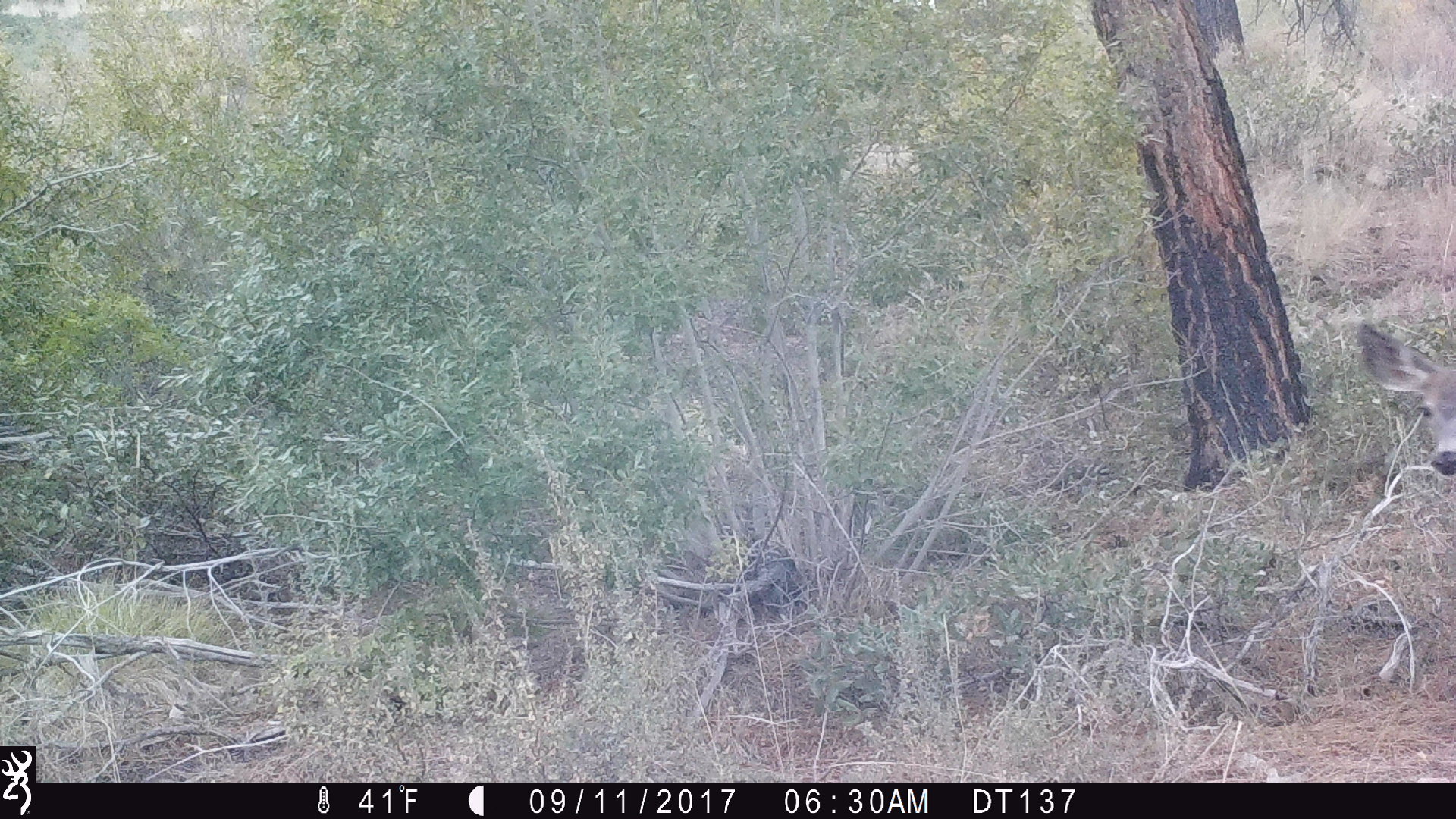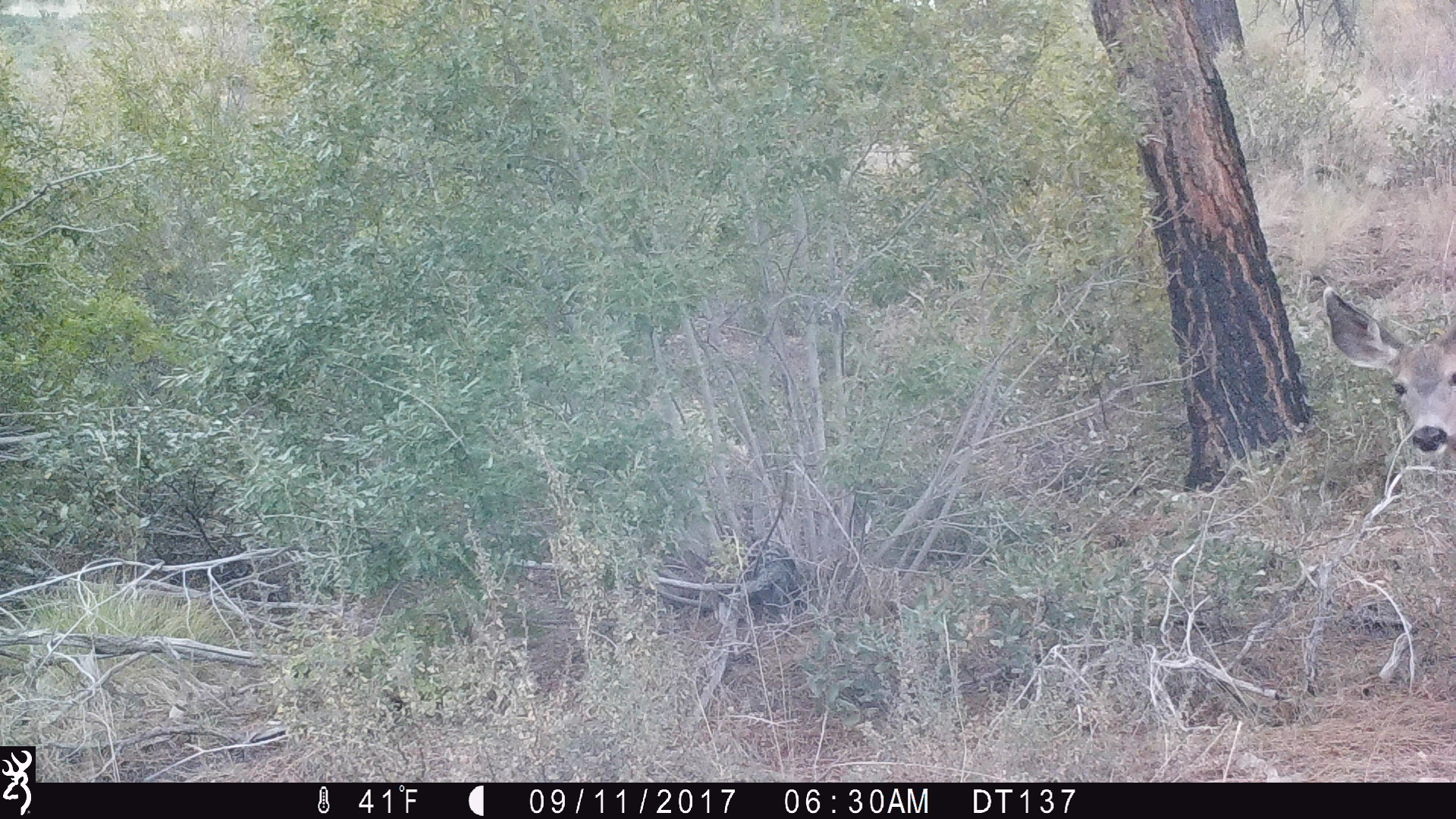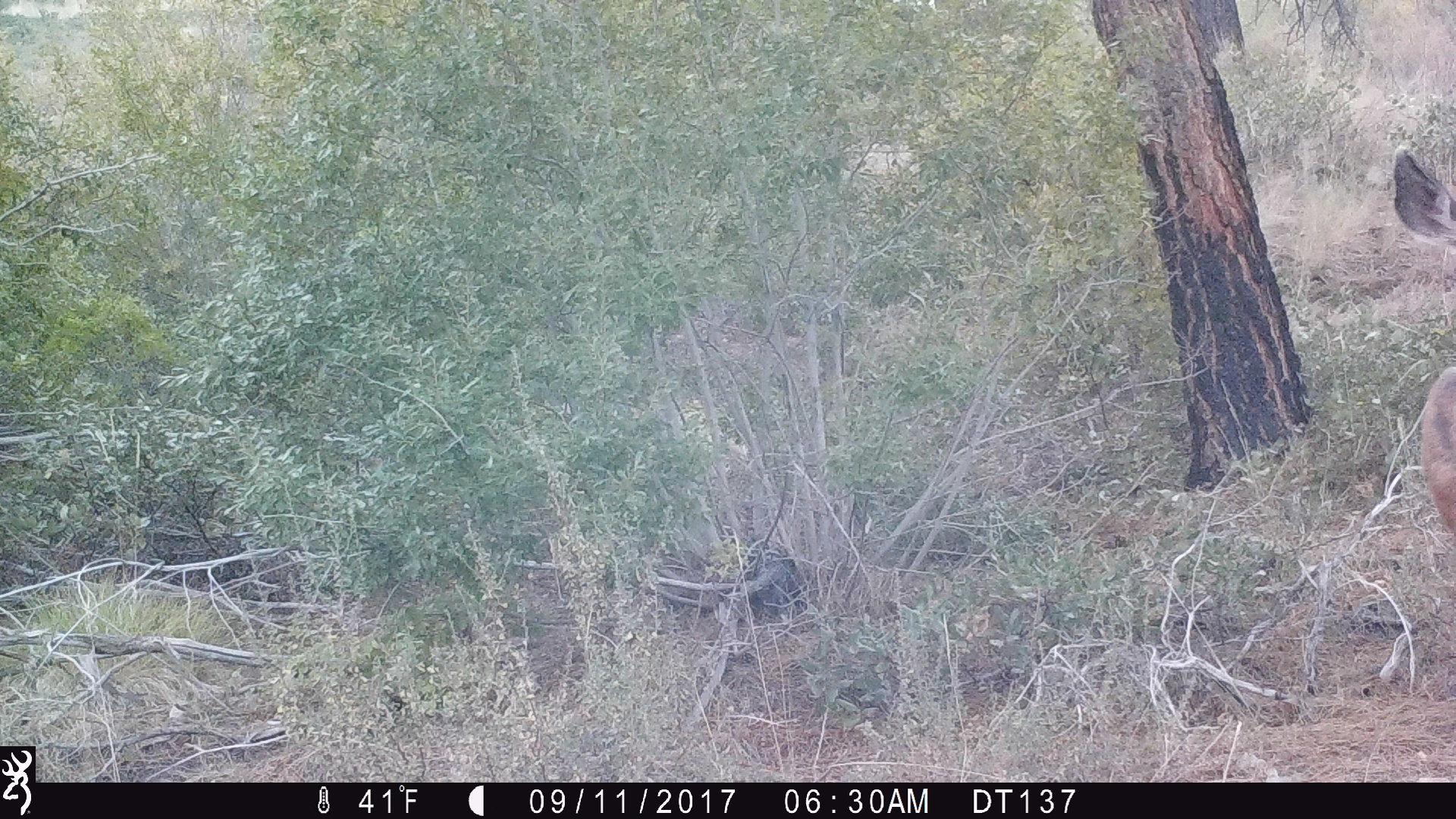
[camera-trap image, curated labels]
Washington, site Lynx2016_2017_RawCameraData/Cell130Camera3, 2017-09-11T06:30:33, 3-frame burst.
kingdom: Animalia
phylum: Chordata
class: Mammalia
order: Artiodactyla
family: Cervidae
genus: Odocoileus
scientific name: Odocoileus hemionus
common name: mule deer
Odocoileus hemionus (mule deer). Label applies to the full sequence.